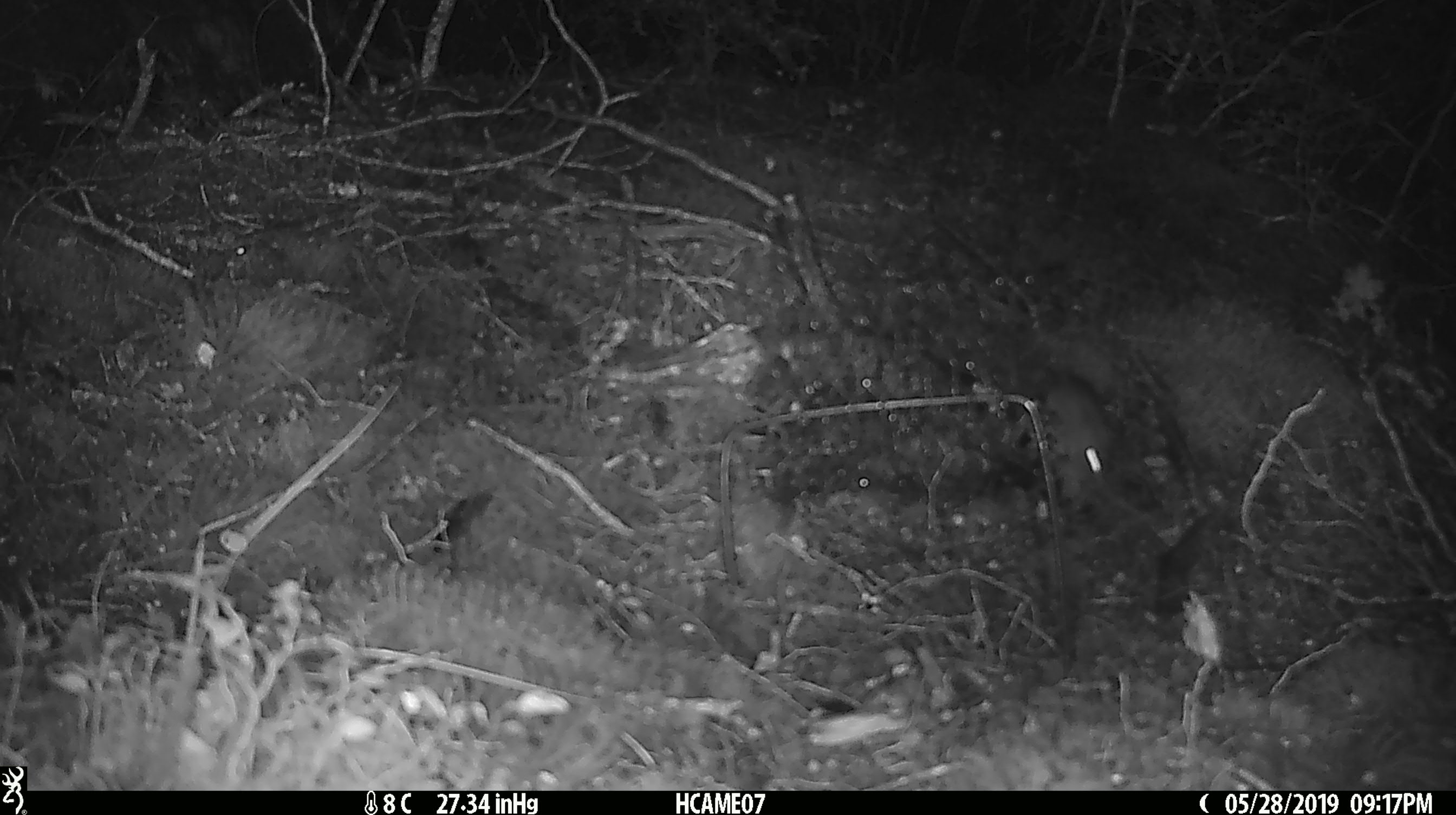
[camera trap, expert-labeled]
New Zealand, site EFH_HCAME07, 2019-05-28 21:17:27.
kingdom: Animalia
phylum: Chordata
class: Mammalia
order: Rodentia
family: Muridae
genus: Mus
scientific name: Mus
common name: mouse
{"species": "mouse (Mus)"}